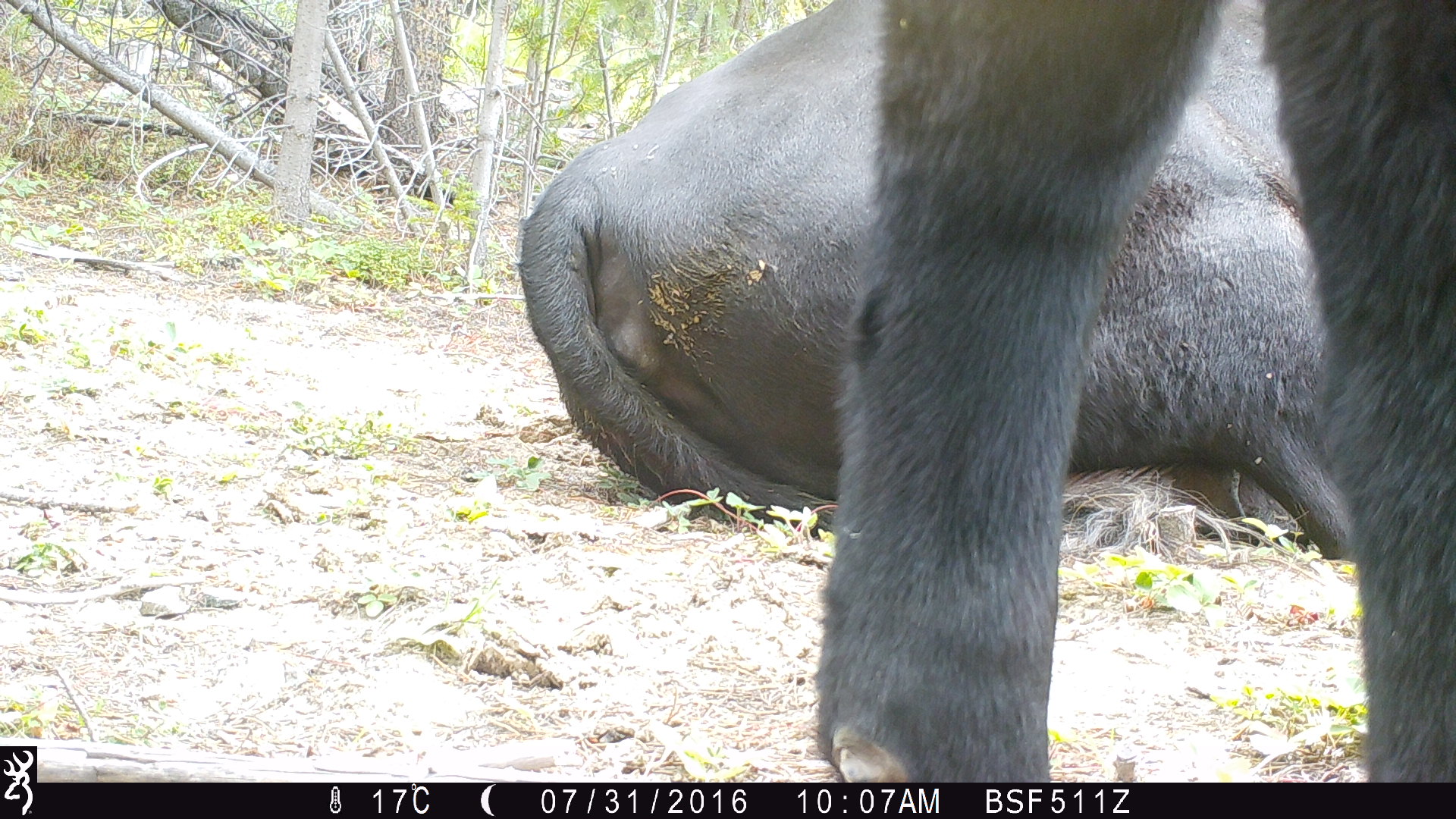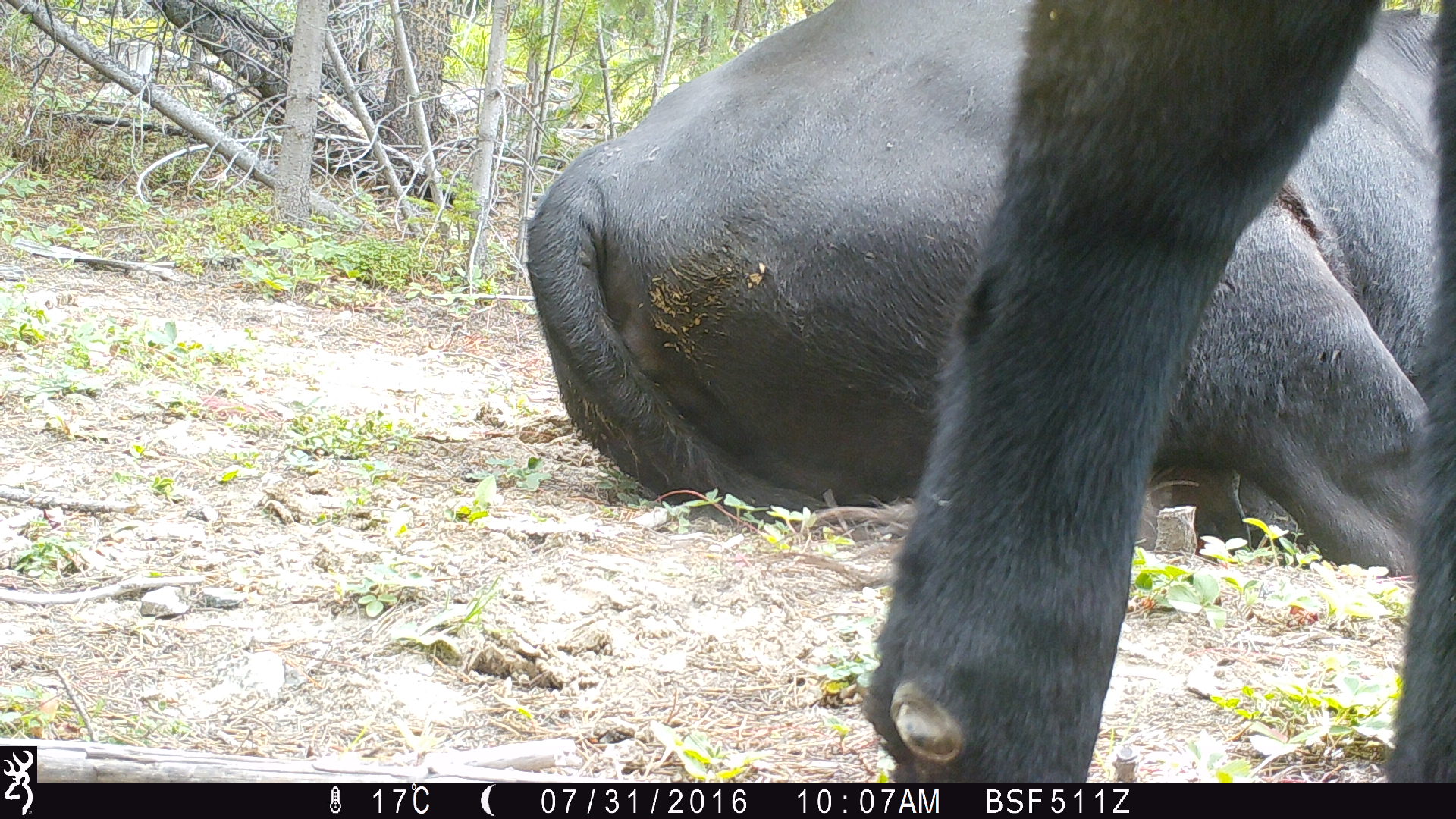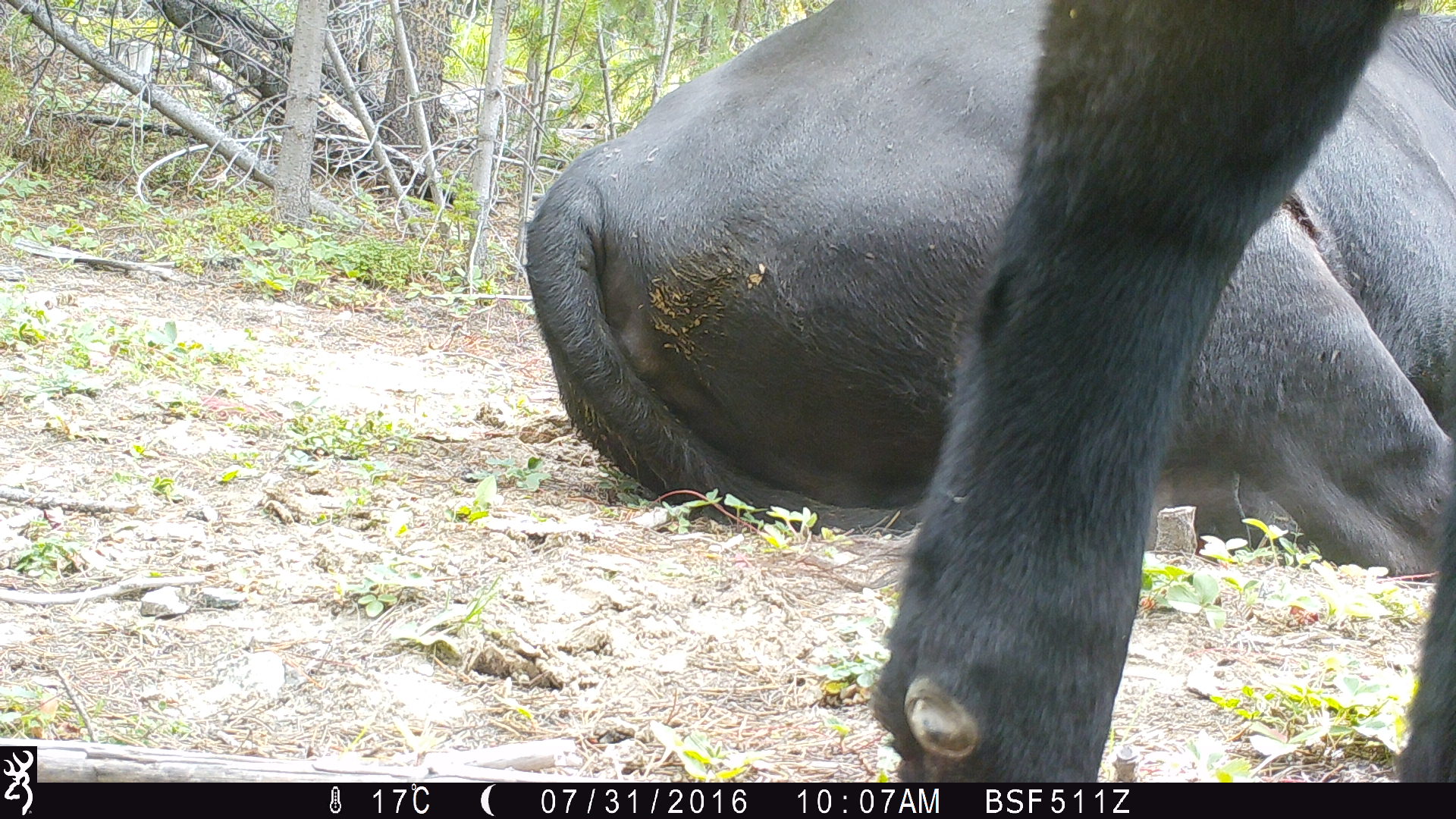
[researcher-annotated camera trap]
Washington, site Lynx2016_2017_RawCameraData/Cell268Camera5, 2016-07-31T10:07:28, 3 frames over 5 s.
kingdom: Animalia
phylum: Chordata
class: Mammalia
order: Artiodactyla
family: Bovidae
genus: Bos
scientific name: Bos taurus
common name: domestic cattle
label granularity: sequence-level